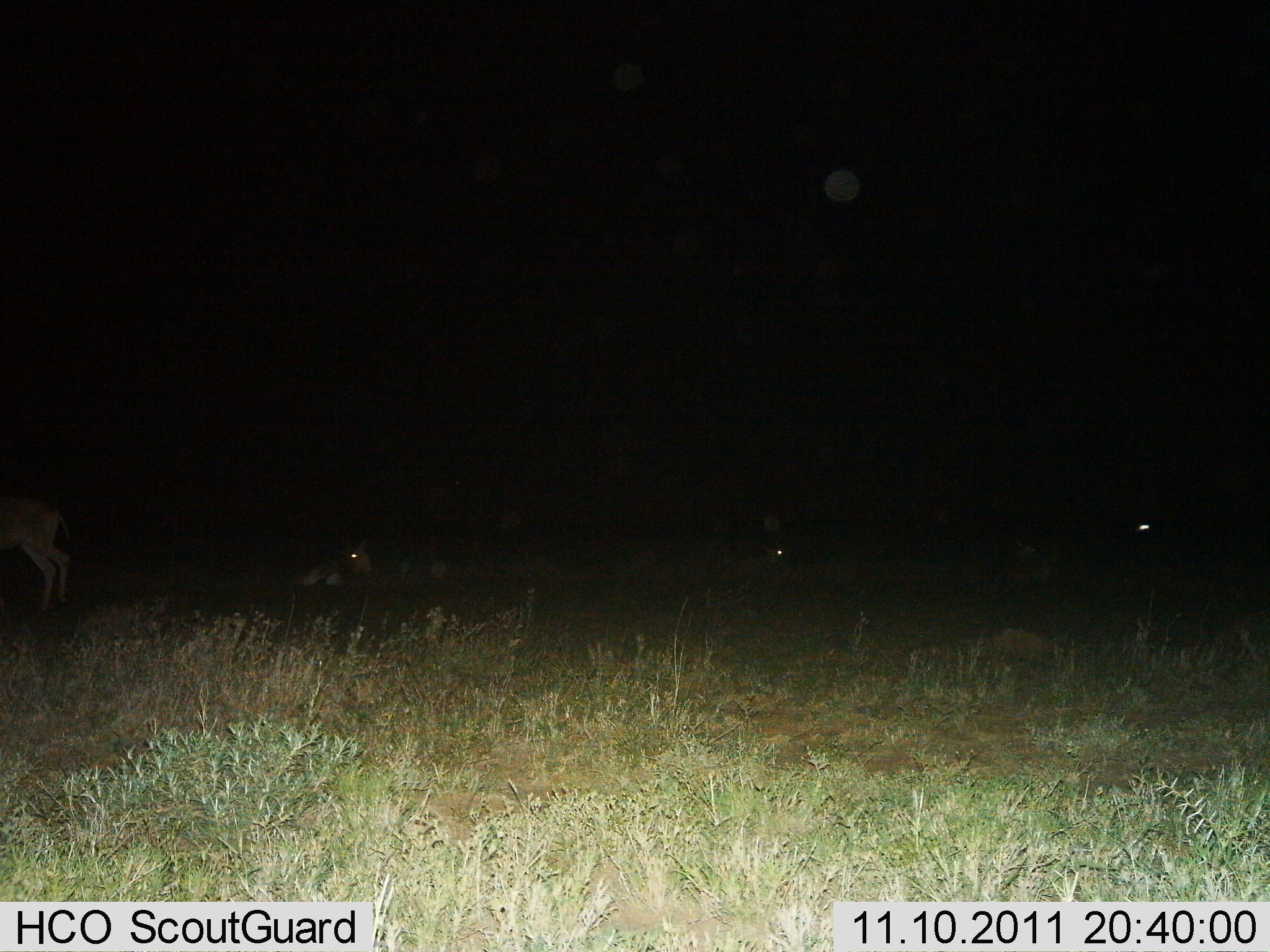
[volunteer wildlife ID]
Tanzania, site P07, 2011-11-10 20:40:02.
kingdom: Animalia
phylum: Chordata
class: Mammalia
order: Artiodactyla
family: Bovidae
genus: Nanger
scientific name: Nanger granti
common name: grant's gazelle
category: gazellegrants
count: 4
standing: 83%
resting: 100%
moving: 0%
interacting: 0%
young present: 0%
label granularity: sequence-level